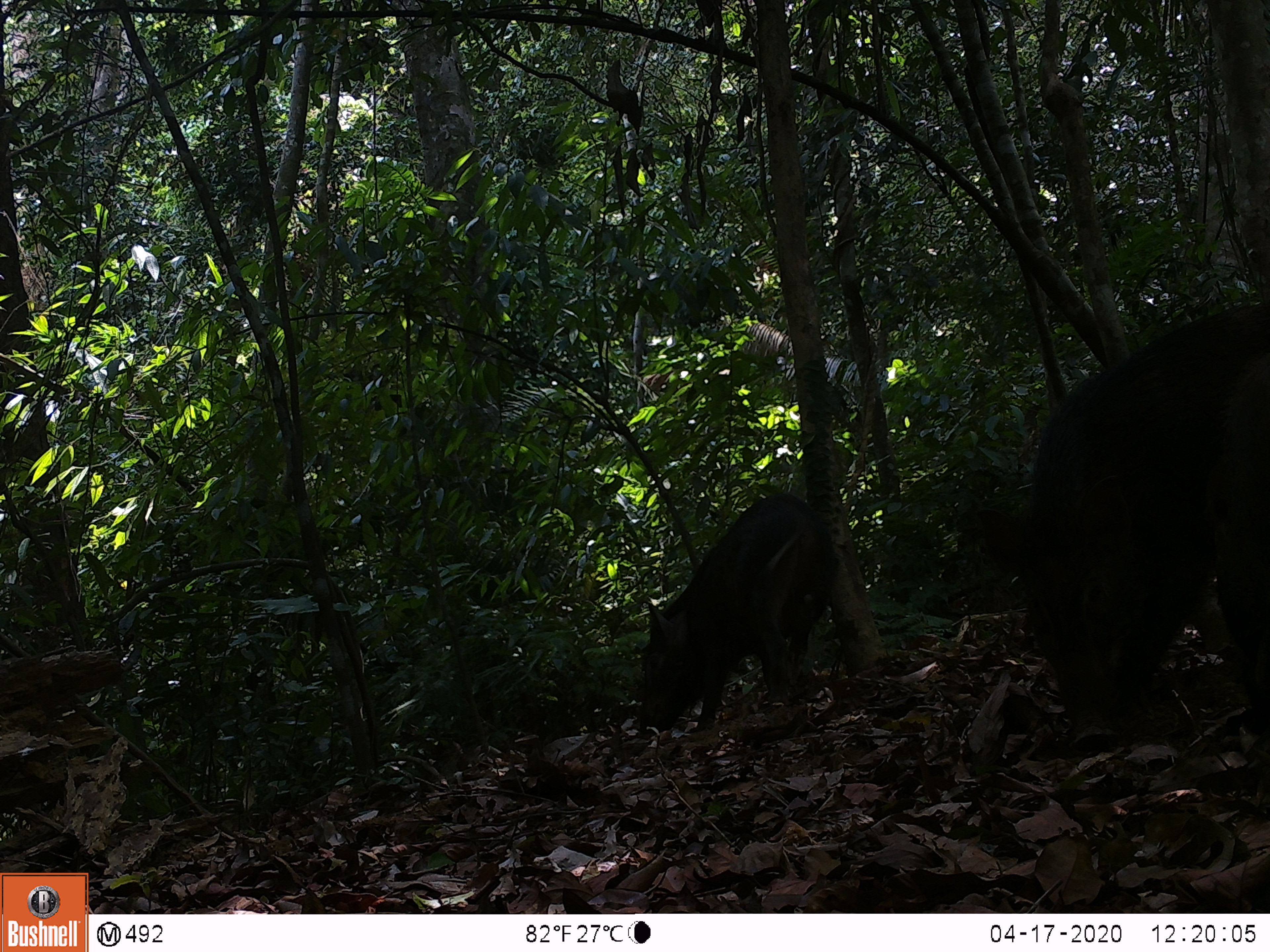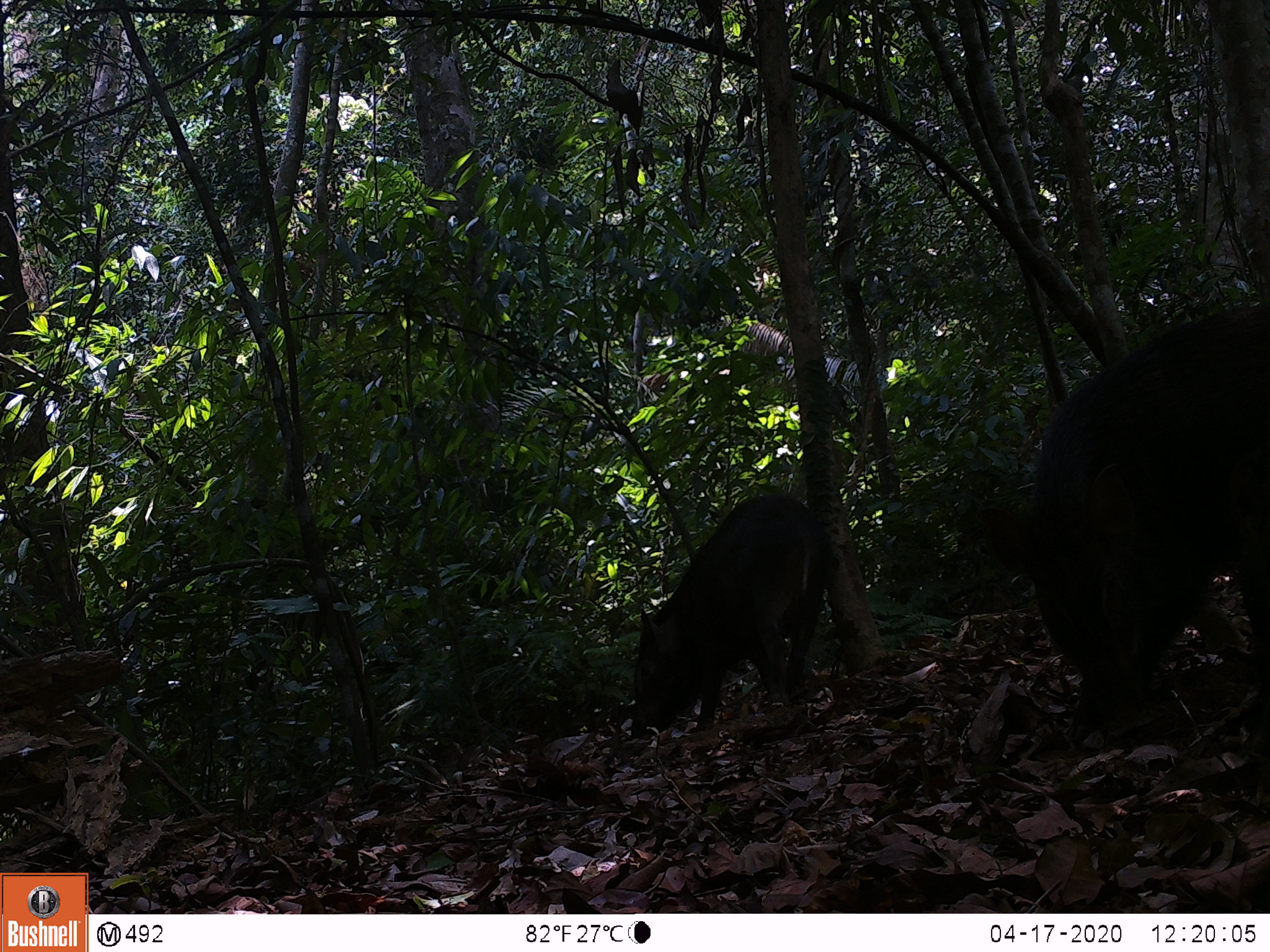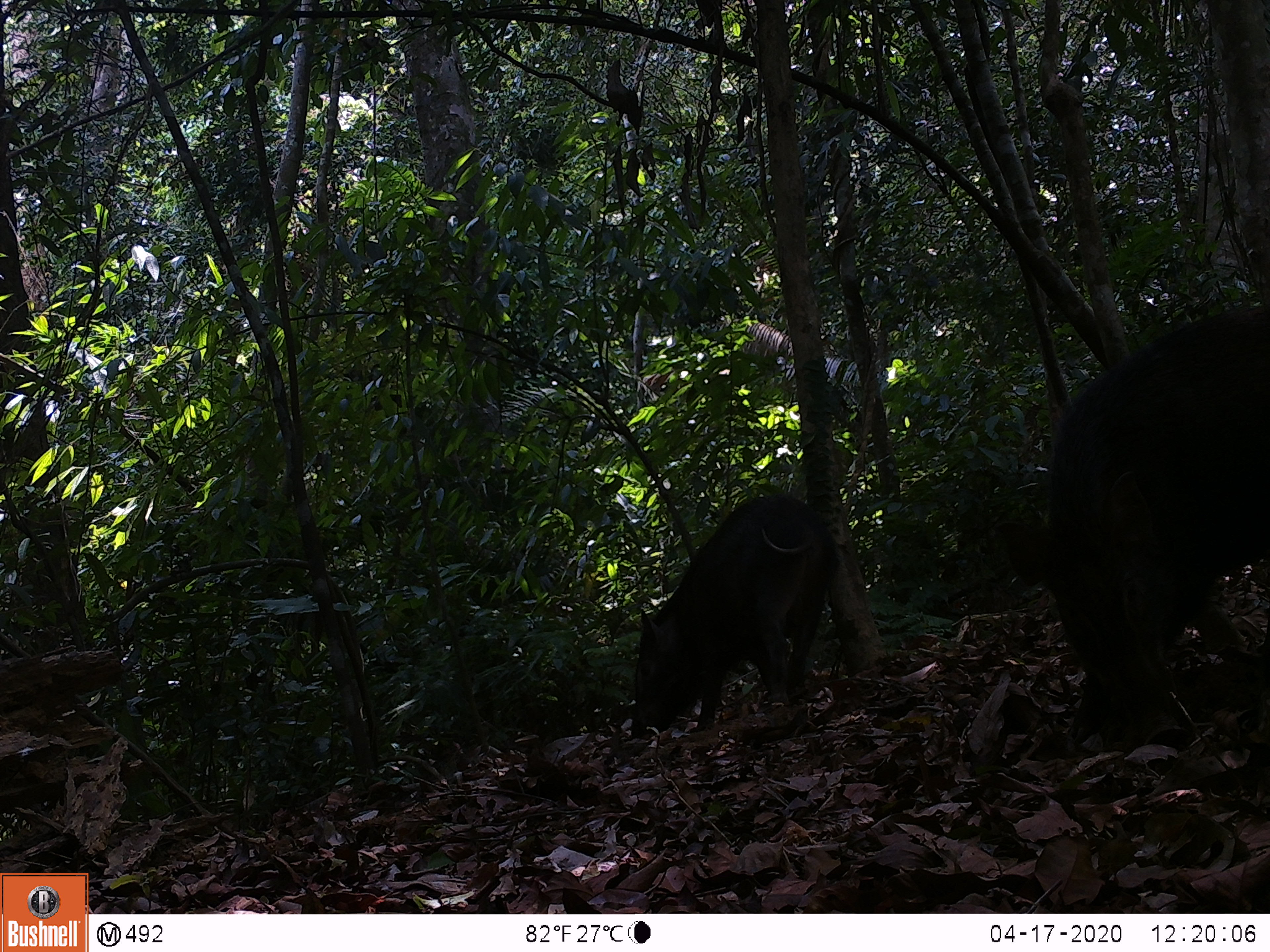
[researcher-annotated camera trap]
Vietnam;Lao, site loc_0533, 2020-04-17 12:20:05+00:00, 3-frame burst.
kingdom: Animalia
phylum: Chordata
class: Mammalia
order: Artiodactyla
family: Suidae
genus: Sus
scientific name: Sus scrofa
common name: eurasian wild pig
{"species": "eurasian wild pig (Sus scrofa)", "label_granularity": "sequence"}